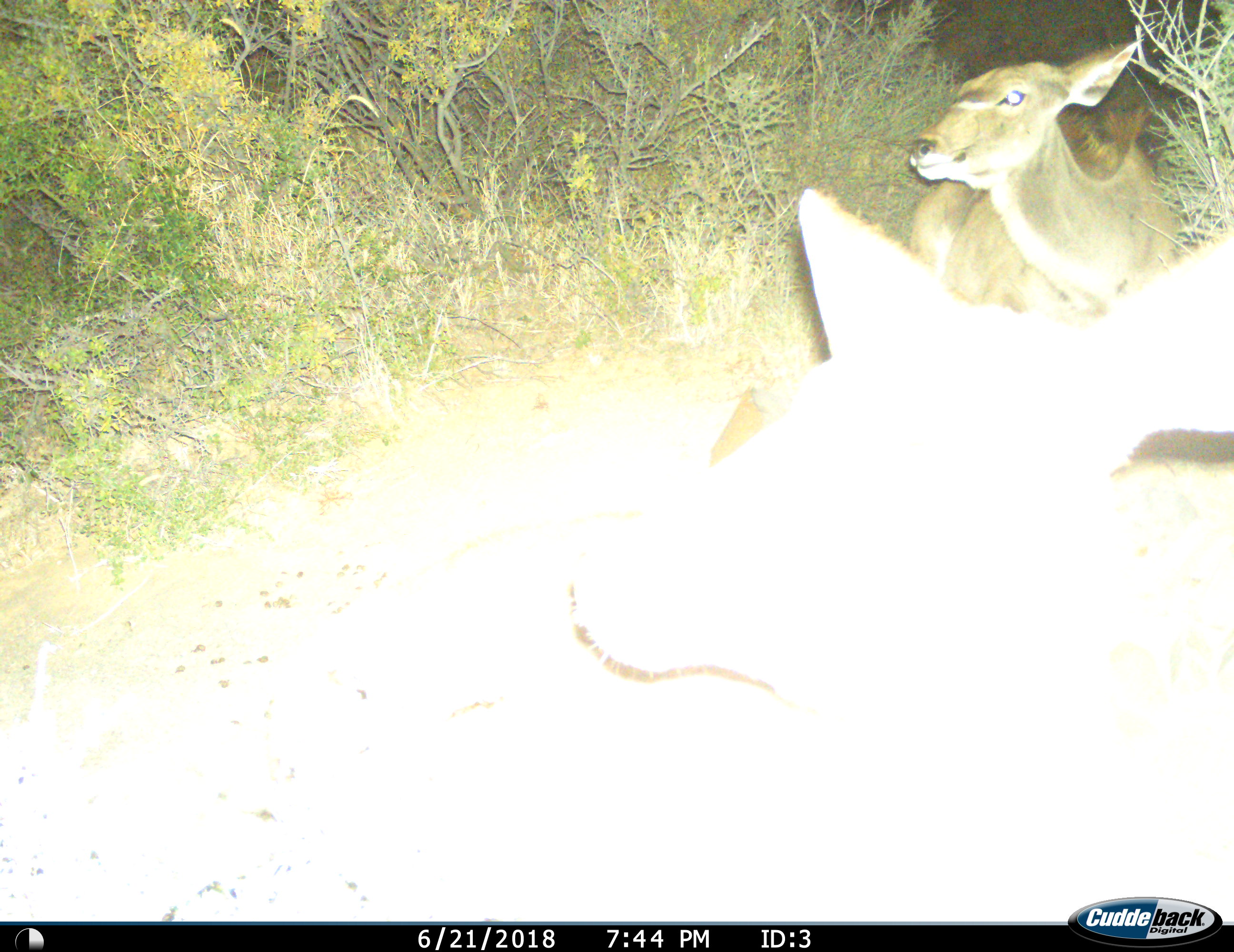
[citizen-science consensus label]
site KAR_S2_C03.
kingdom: Animalia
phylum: Chordata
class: Mammalia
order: Artiodactyla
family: Bovidae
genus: Tragelaphus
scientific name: Tragelaphus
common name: kudu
Kudu (Tragelaphus), count 2. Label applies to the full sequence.